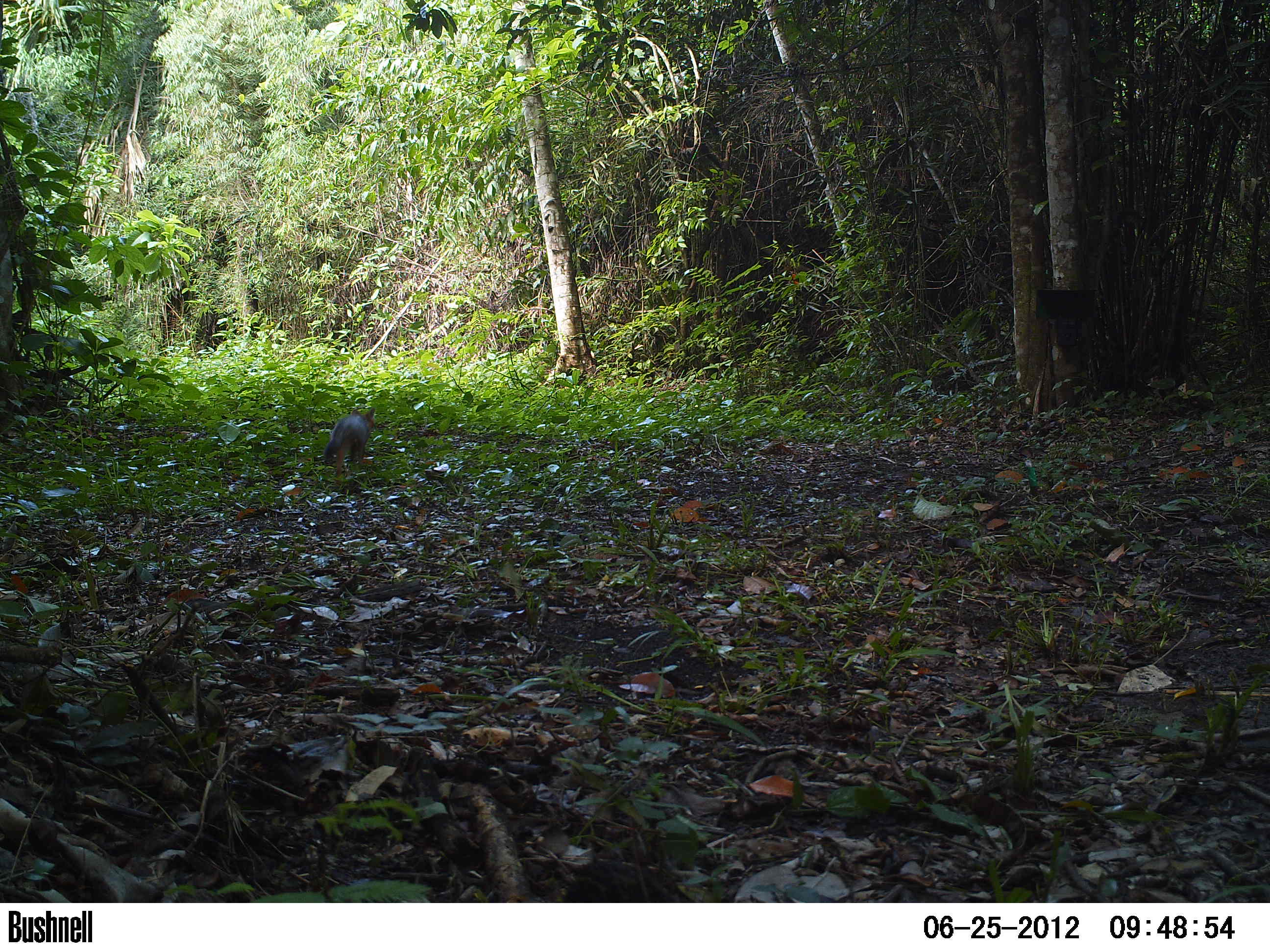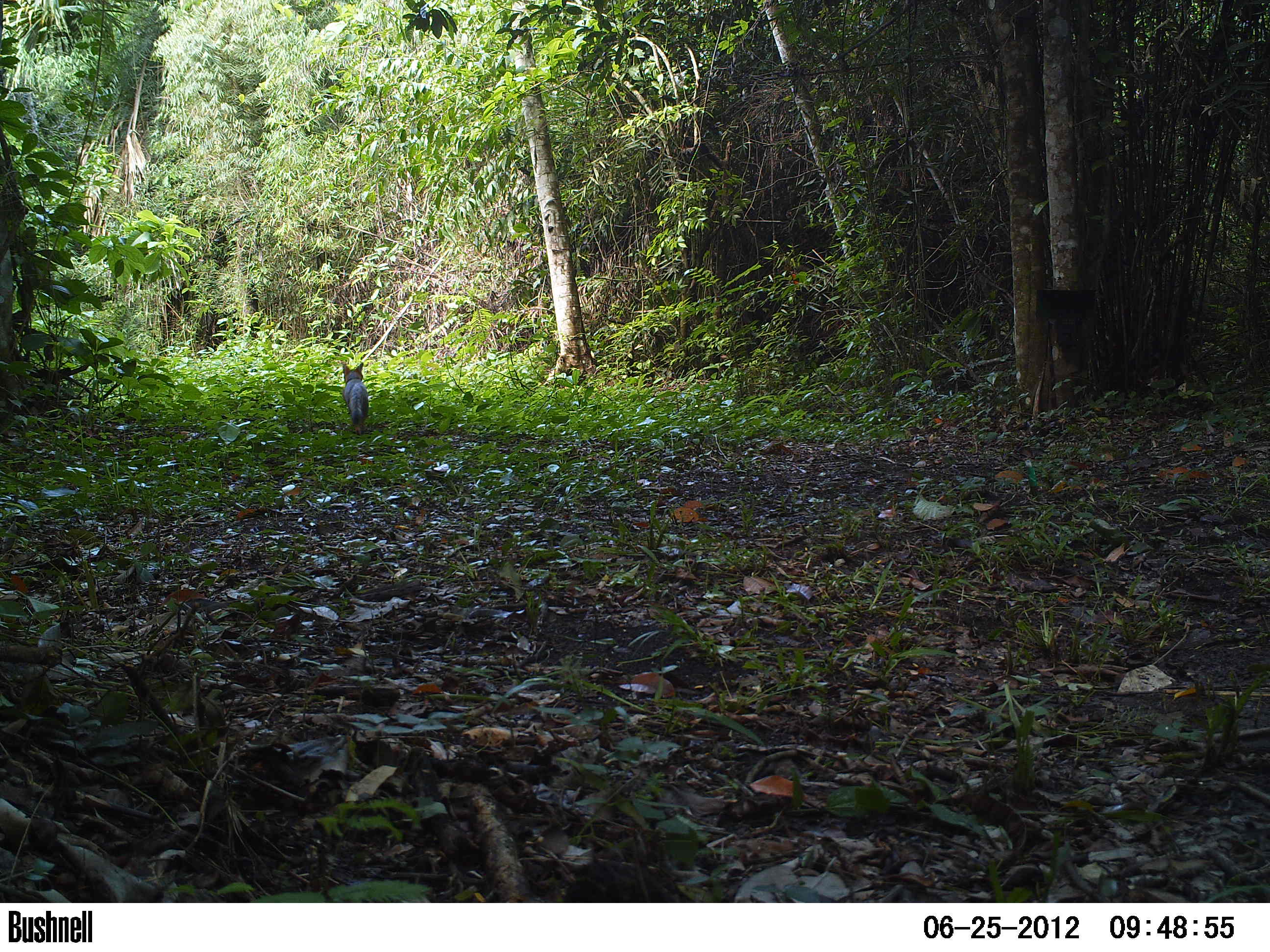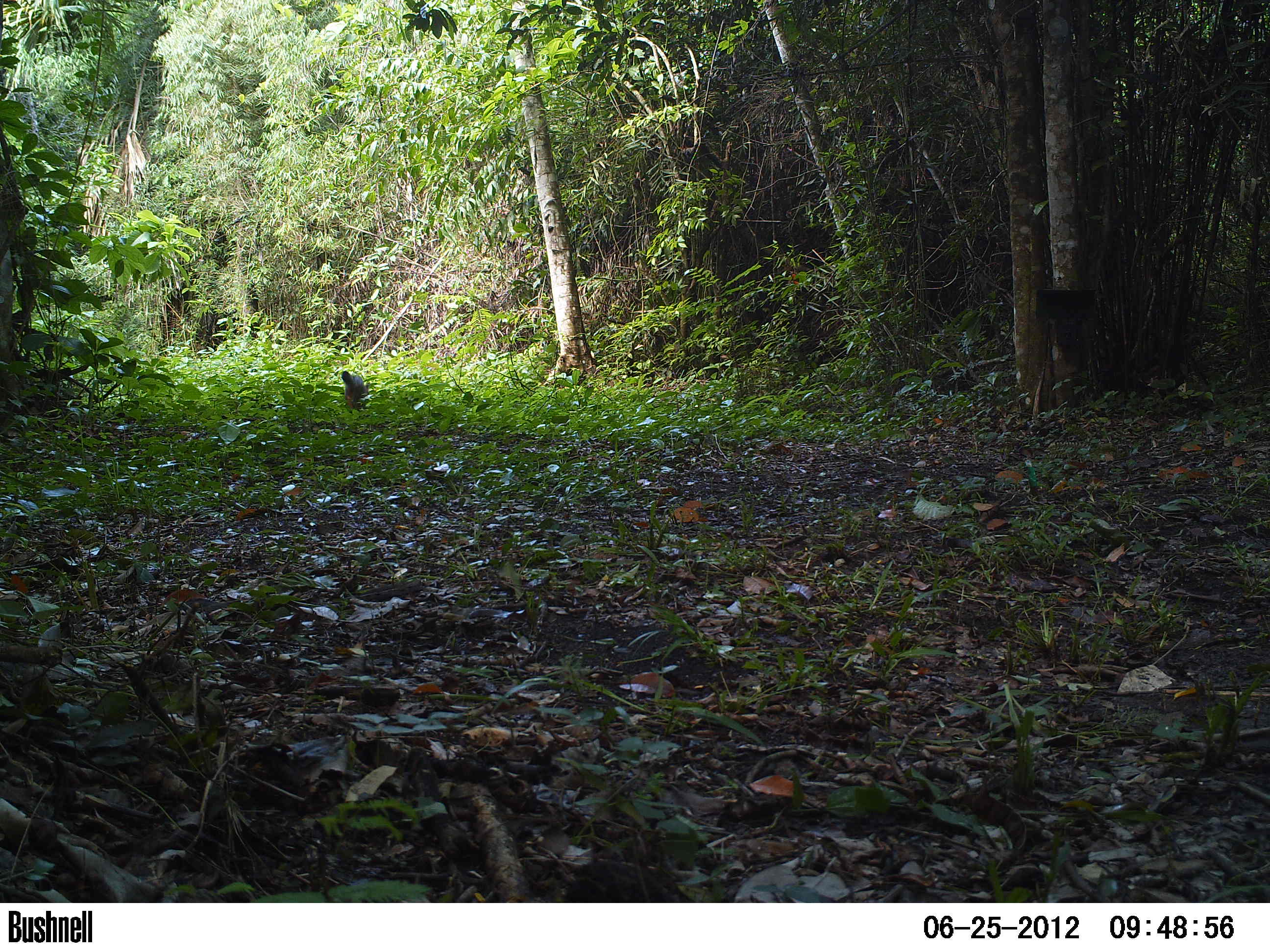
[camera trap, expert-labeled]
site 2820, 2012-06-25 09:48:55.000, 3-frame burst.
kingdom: Animalia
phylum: Chordata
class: Mammalia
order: Carnivora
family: Canidae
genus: Urocyon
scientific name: Urocyon cinereoargenteus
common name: gray fox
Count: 1.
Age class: adult.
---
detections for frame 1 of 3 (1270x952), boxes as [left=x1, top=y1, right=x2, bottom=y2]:
urocyon cinereoargenteus: [left=322, top=407, right=375, bottom=483]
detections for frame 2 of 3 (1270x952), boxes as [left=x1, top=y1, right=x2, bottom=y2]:
urocyon cinereoargenteus: [left=342, top=362, right=369, bottom=435]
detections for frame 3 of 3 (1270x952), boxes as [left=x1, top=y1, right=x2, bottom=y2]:
urocyon cinereoargenteus: [left=340, top=370, right=370, bottom=410]